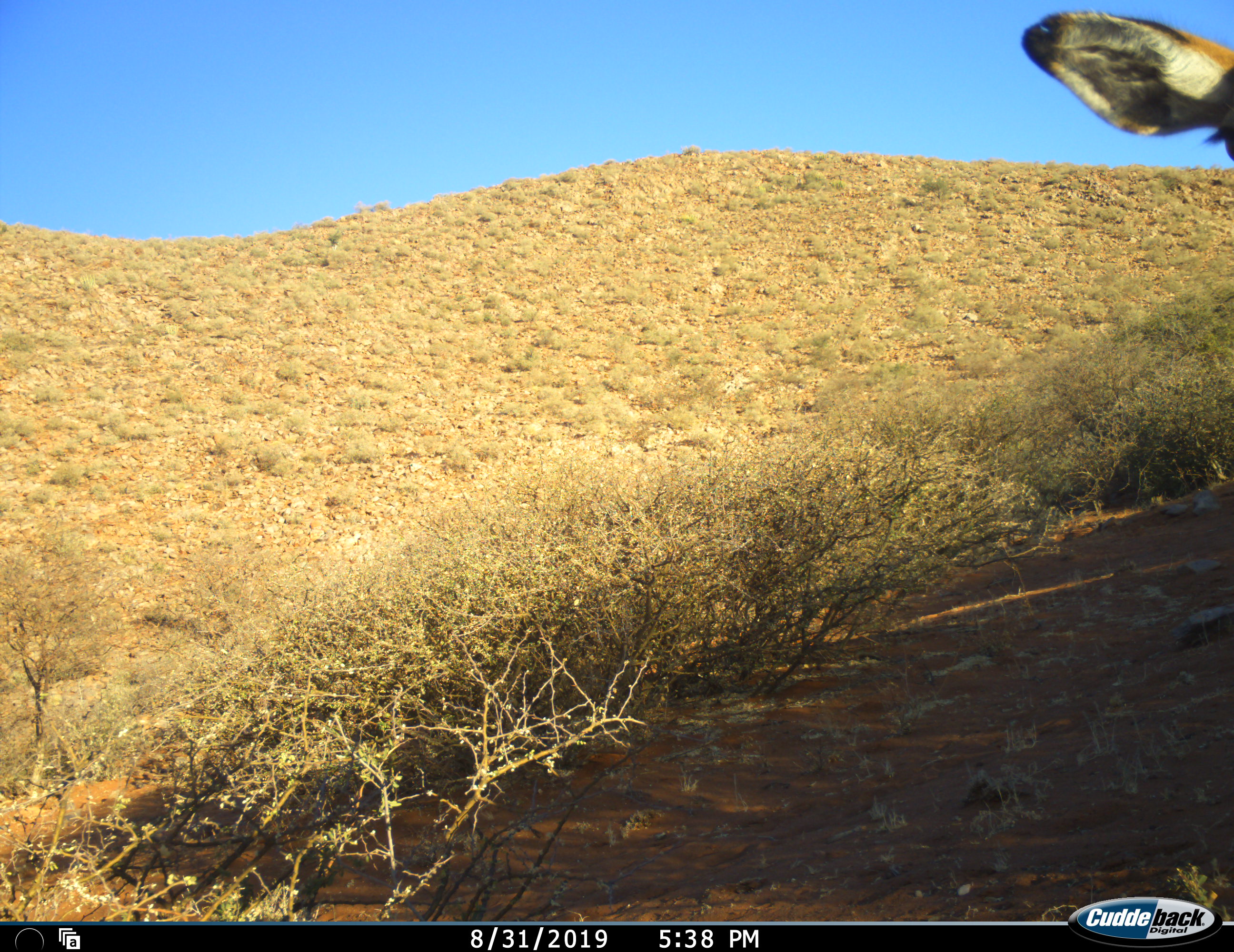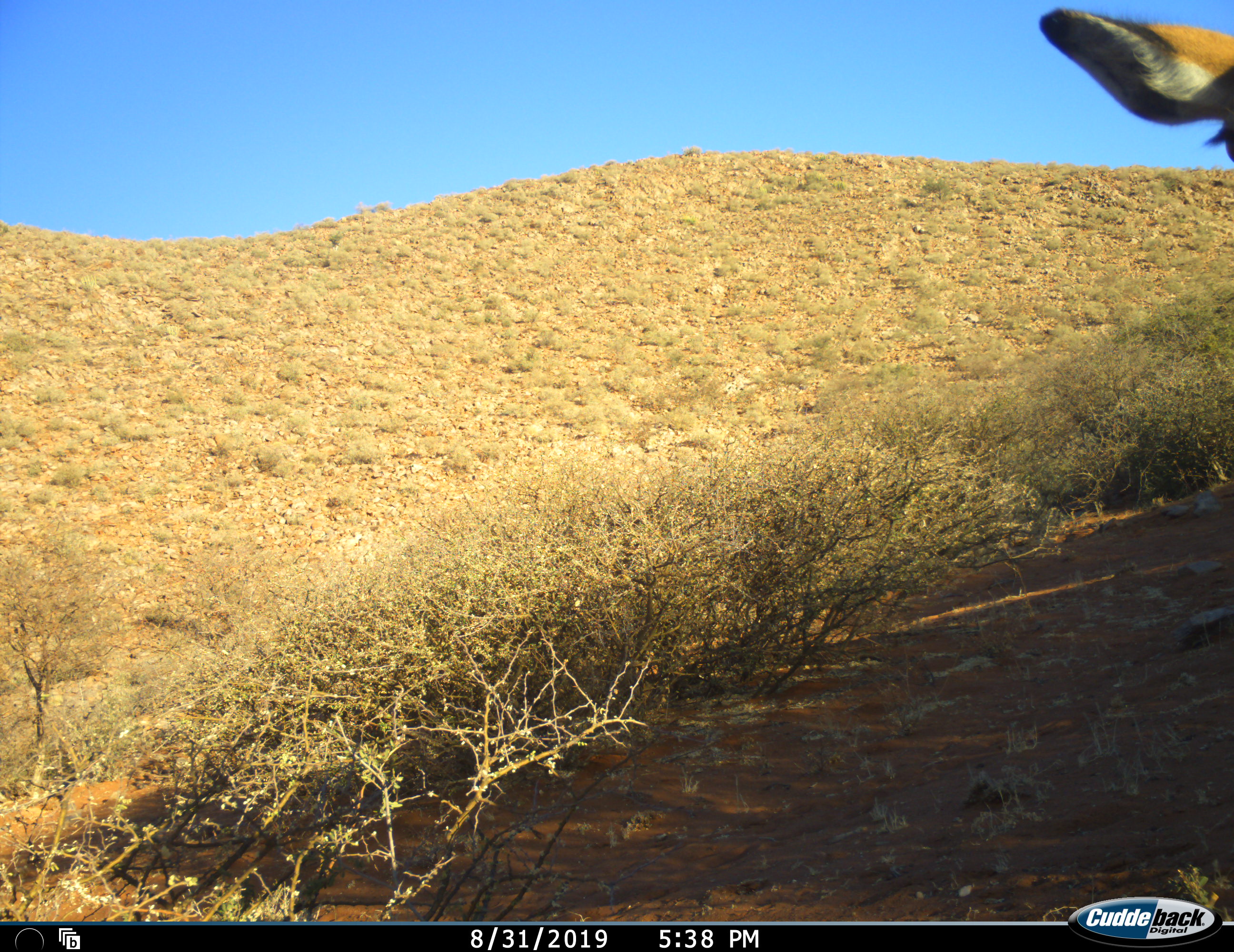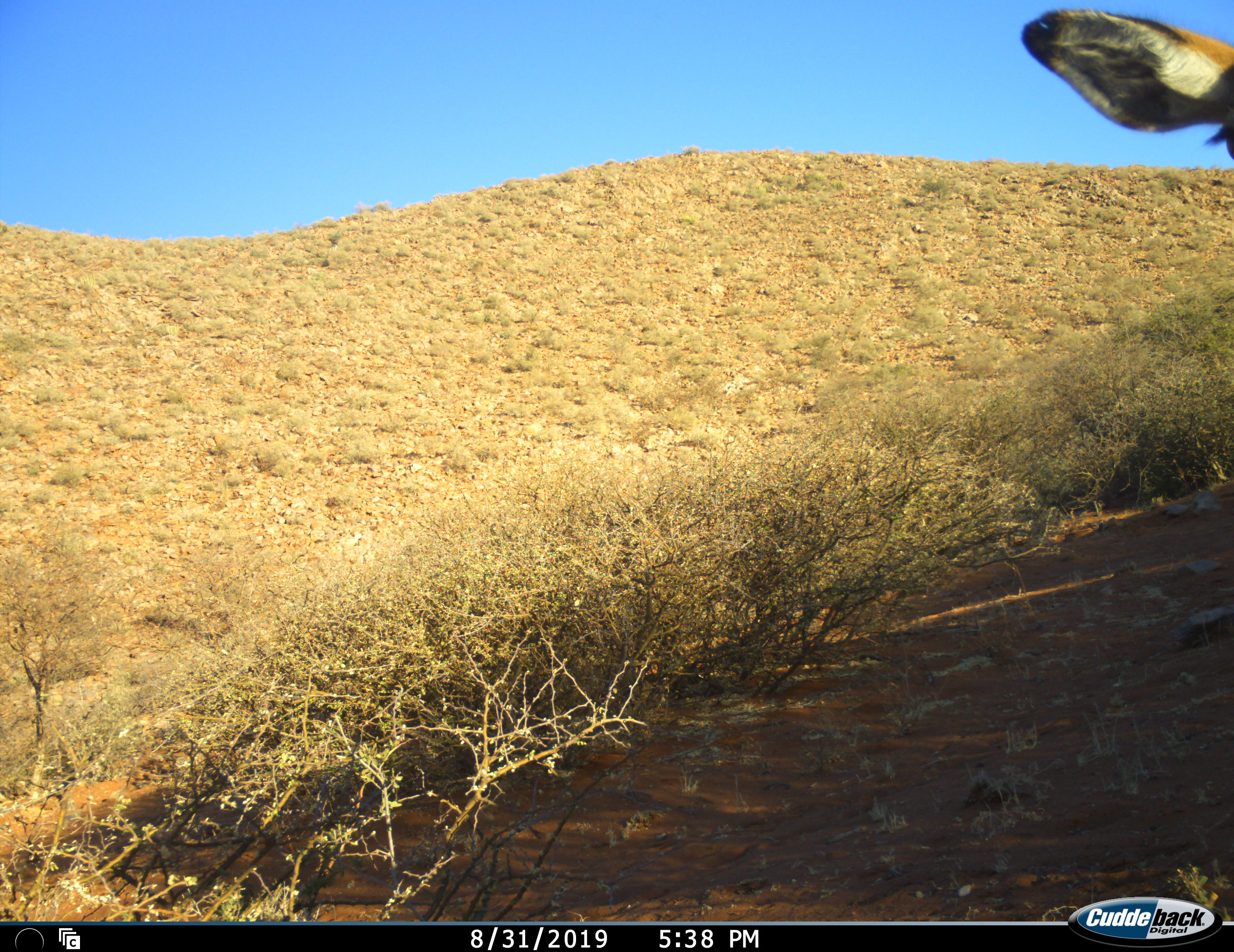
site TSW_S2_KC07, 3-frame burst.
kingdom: Animalia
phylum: Chordata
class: Mammalia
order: Artiodactyla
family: Bovidae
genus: Aepyceros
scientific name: Aepyceros melampus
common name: impala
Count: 1.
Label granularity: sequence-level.